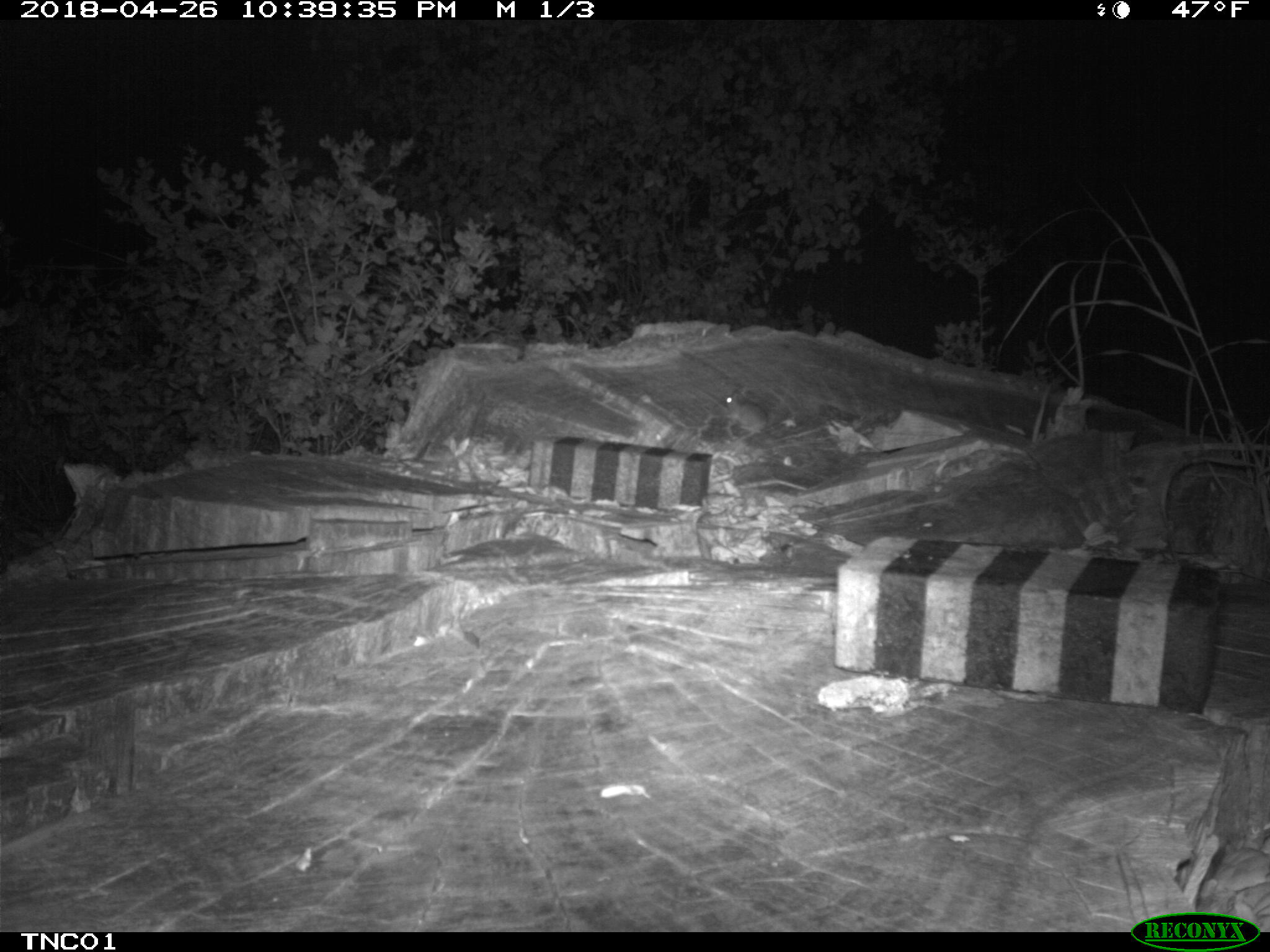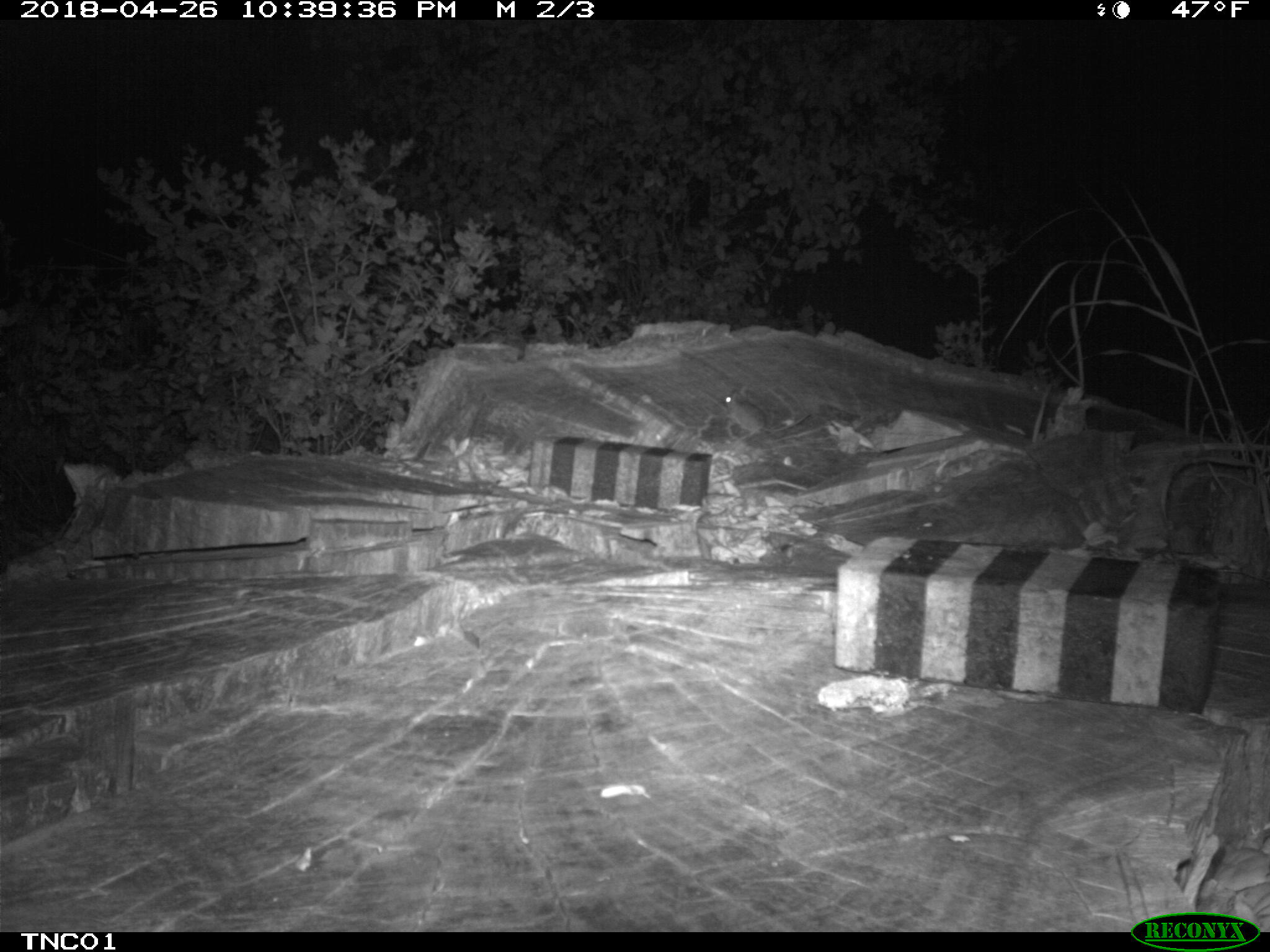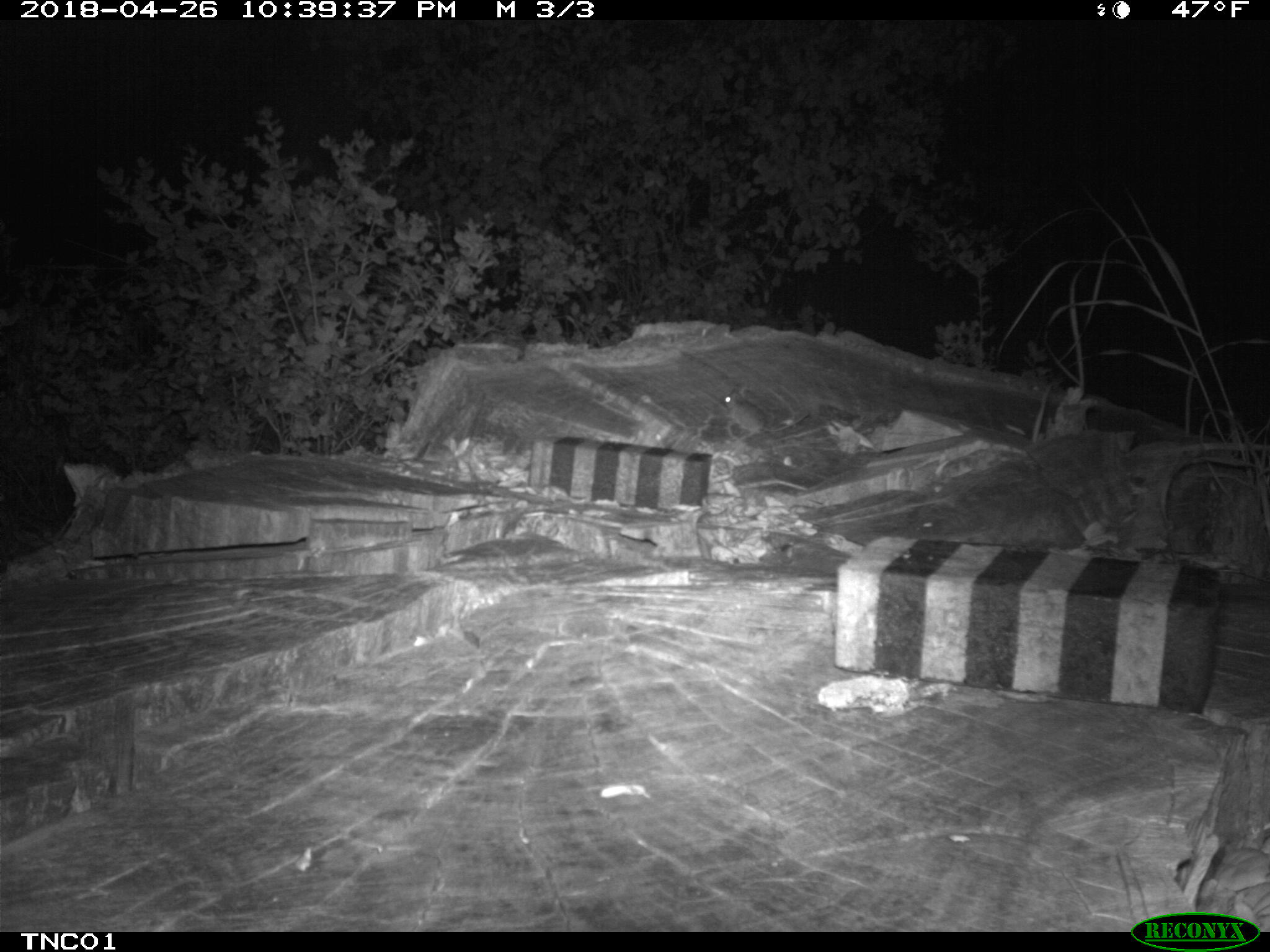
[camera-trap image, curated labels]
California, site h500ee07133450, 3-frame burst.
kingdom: Animalia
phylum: Chordata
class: Mammalia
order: Carnivora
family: Canidae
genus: Urocyon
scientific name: Urocyon littoralis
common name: island fox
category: fox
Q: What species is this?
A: Fox (island fox) (Urocyon littoralis).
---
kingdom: Animalia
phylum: Chordata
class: Mammalia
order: Rodentia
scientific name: Rodentia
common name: rodent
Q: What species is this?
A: Rodent (Rodentia).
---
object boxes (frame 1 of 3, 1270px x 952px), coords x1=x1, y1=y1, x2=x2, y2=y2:
fox: x1=719, y1=389, x2=767, y2=436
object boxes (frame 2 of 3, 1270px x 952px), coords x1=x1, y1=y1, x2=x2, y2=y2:
rodent: x1=719, y1=387, x2=809, y2=436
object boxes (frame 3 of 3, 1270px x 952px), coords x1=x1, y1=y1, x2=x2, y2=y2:
fox: x1=720, y1=384, x2=810, y2=433